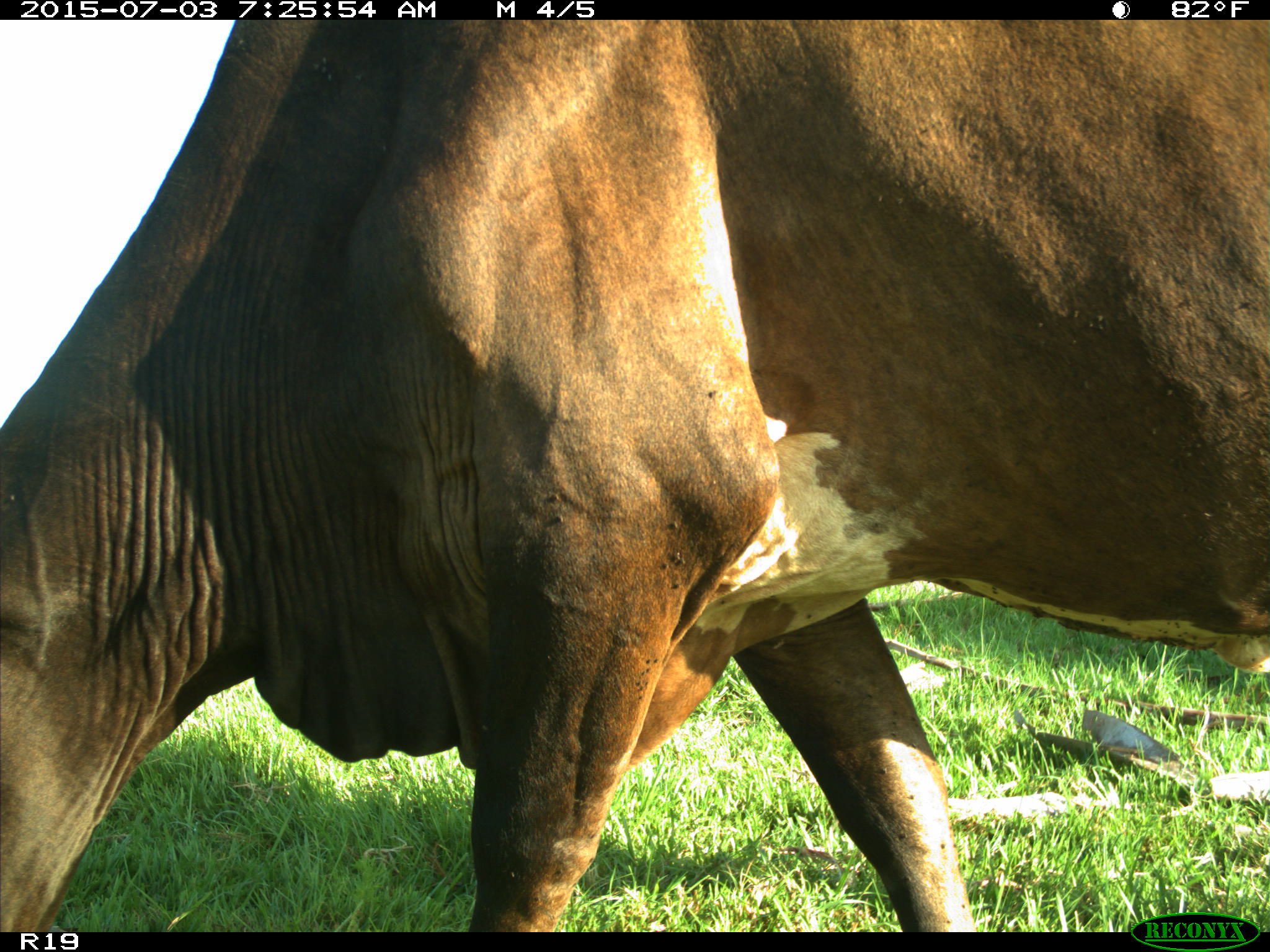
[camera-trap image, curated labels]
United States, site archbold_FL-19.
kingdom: Animalia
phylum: Chordata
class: Mammalia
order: Artiodactyla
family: Bovidae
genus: Bos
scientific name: Bos taurus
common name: domestic cow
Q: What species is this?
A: Bos taurus (domestic cow).